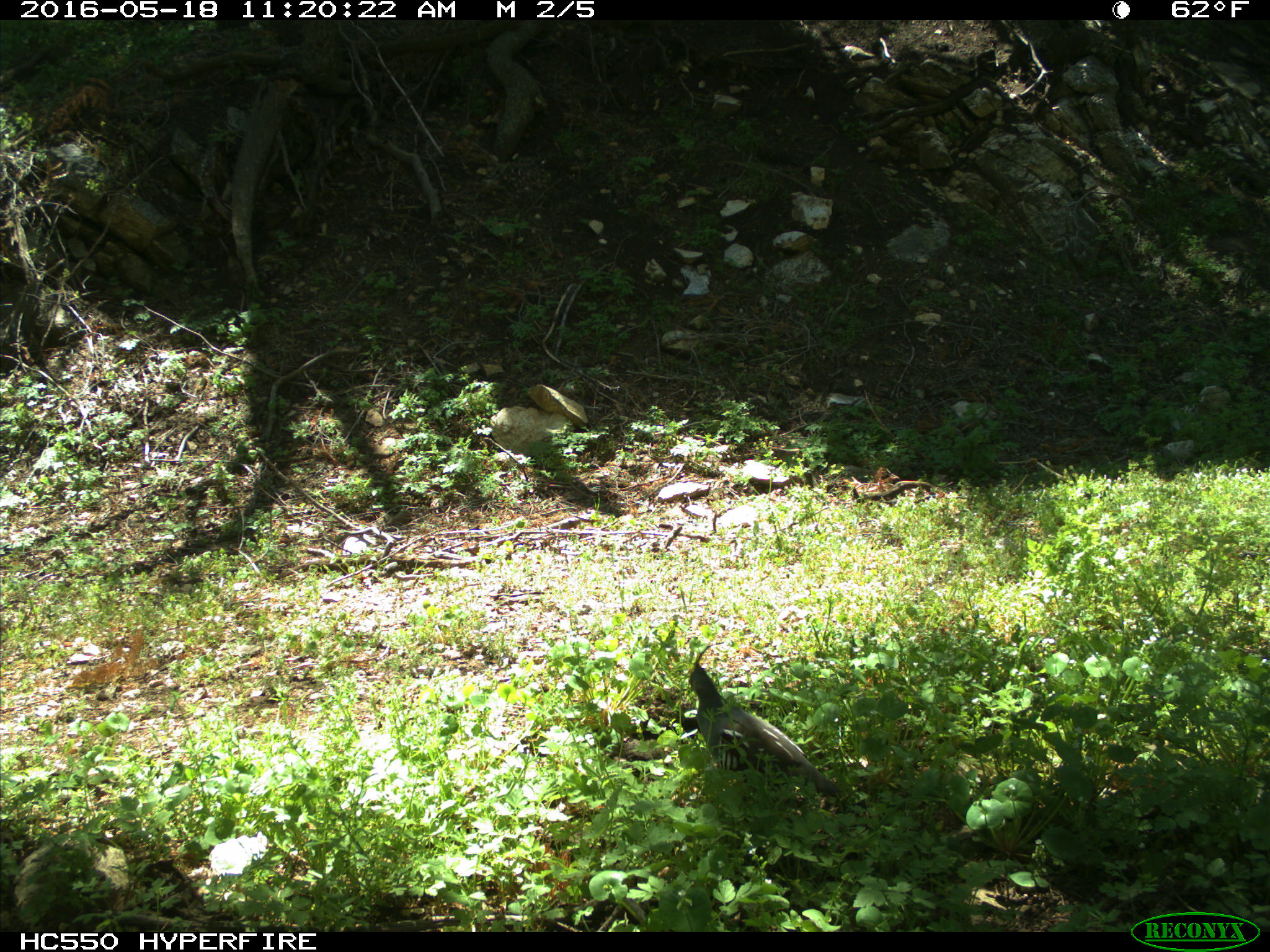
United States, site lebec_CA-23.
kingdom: Animalia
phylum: Chordata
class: Aves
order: Galliformes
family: Odontophoridae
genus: Callipepla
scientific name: Callipepla californica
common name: california quail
Callipepla californica (california quail).